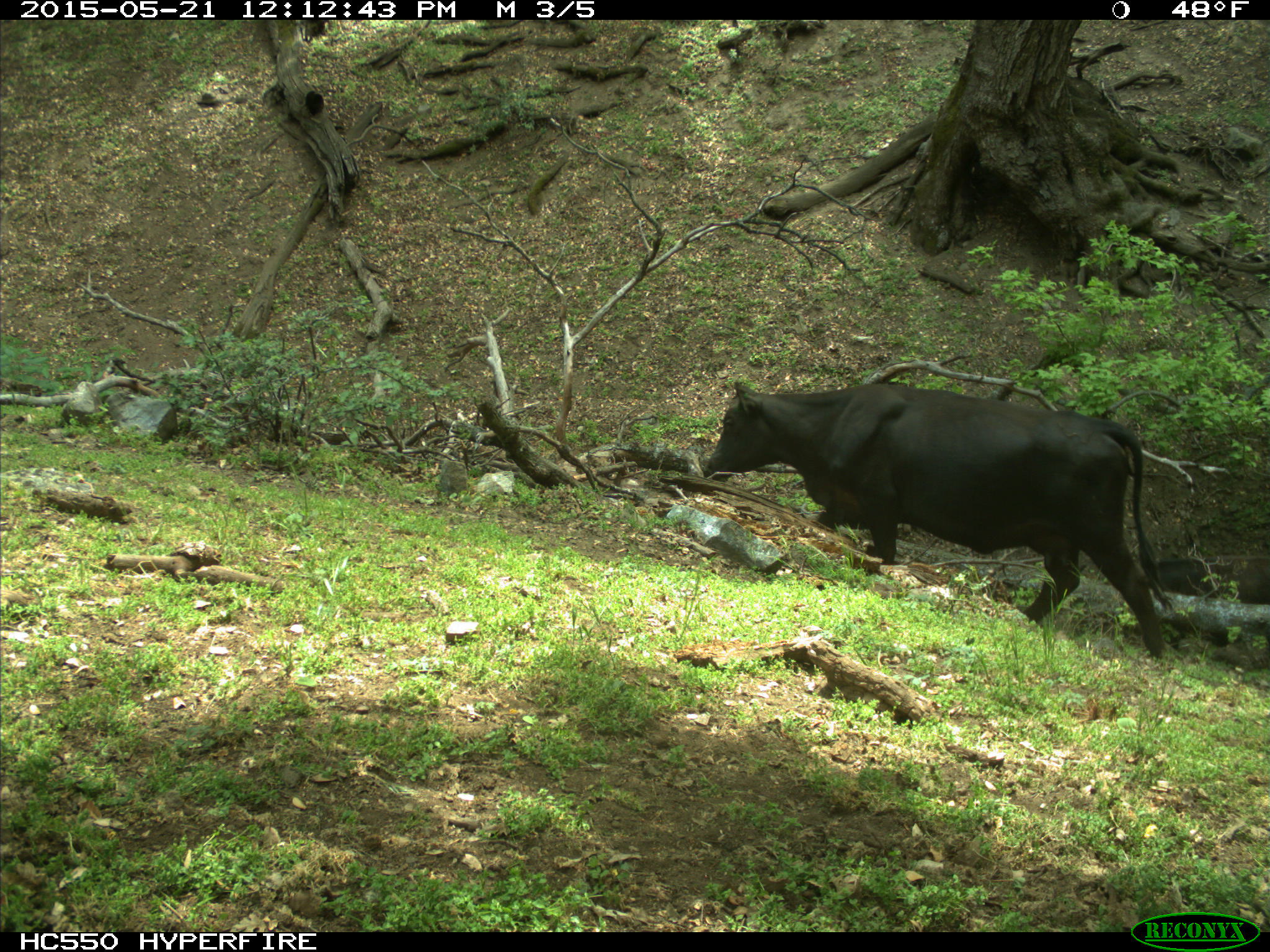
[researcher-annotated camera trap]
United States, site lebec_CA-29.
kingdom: Animalia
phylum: Chordata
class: Mammalia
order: Artiodactyla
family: Bovidae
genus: Bos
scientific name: Bos taurus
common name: domestic cow